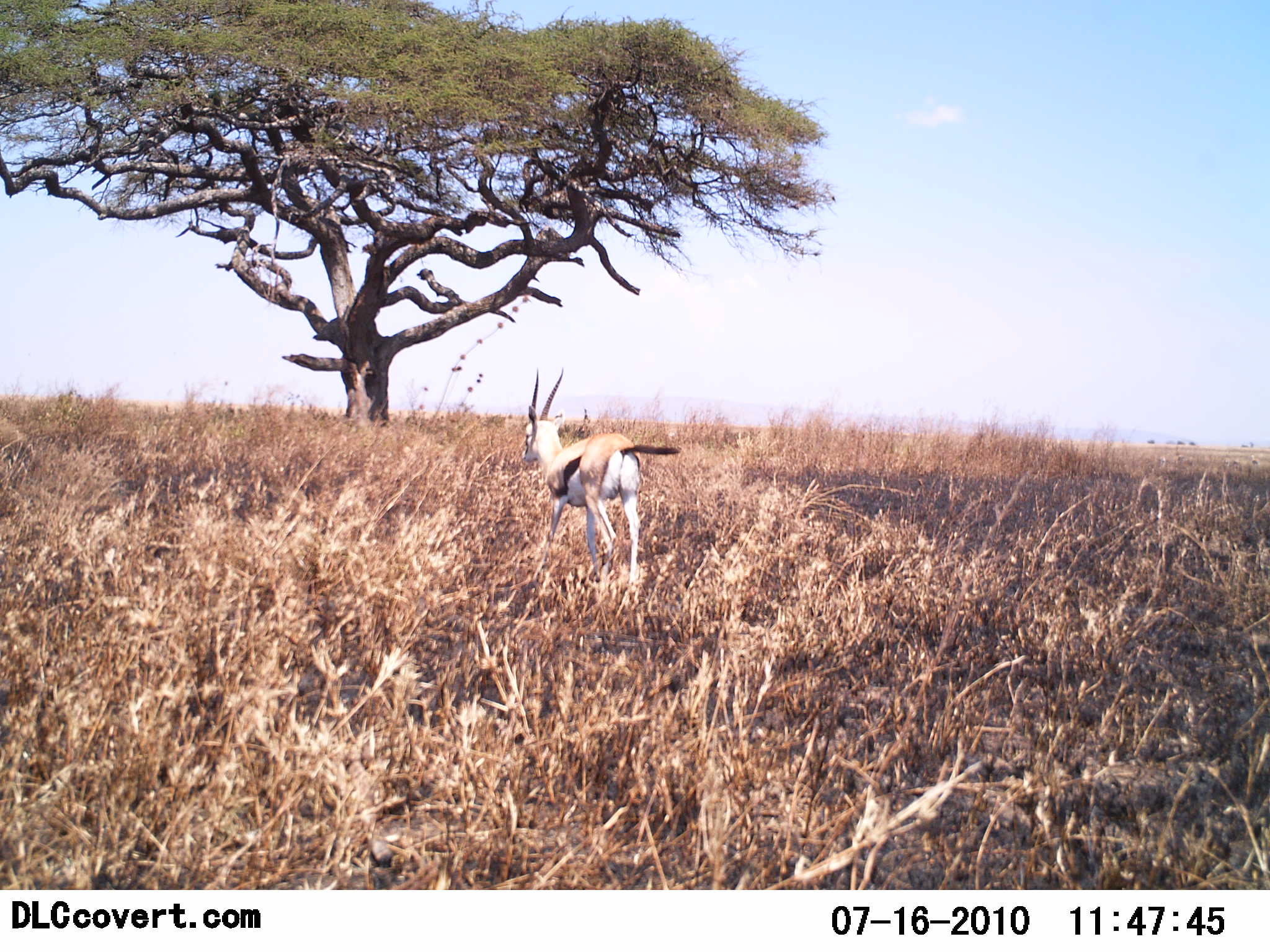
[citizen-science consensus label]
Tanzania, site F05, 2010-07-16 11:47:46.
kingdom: Animalia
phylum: Chordata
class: Mammalia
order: Artiodactyla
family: Bovidae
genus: Eudorcas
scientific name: Eudorcas thomsonii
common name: thomson's gazelle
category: gazellethomsons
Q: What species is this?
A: Gazellethomsons (thomson's gazelle) (Eudorcas thomsonii).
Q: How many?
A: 1.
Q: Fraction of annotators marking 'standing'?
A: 29%.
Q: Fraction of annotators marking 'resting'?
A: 0%.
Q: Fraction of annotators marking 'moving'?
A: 79%.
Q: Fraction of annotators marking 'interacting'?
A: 0%.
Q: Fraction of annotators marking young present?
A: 0%.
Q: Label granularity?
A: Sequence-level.